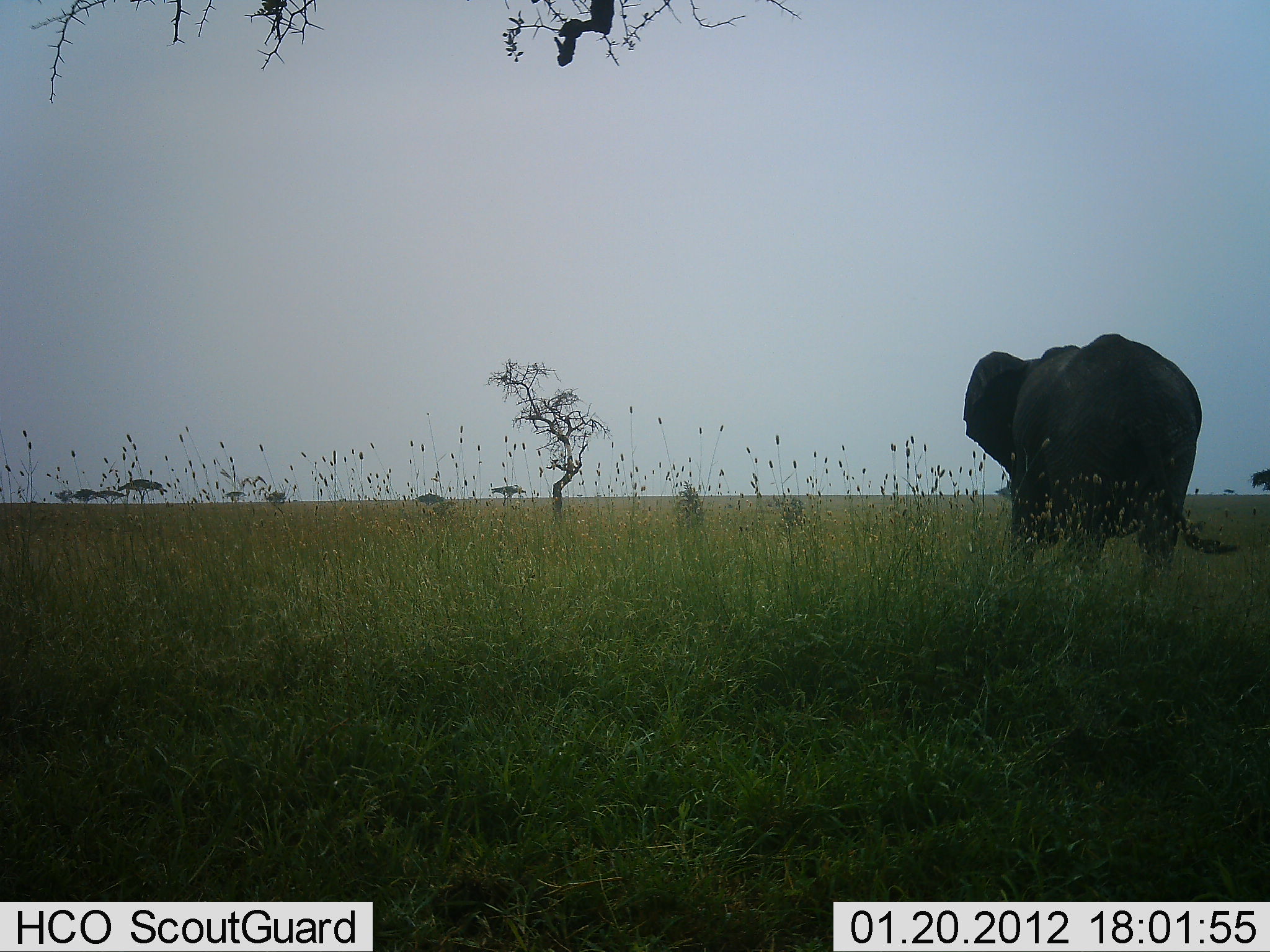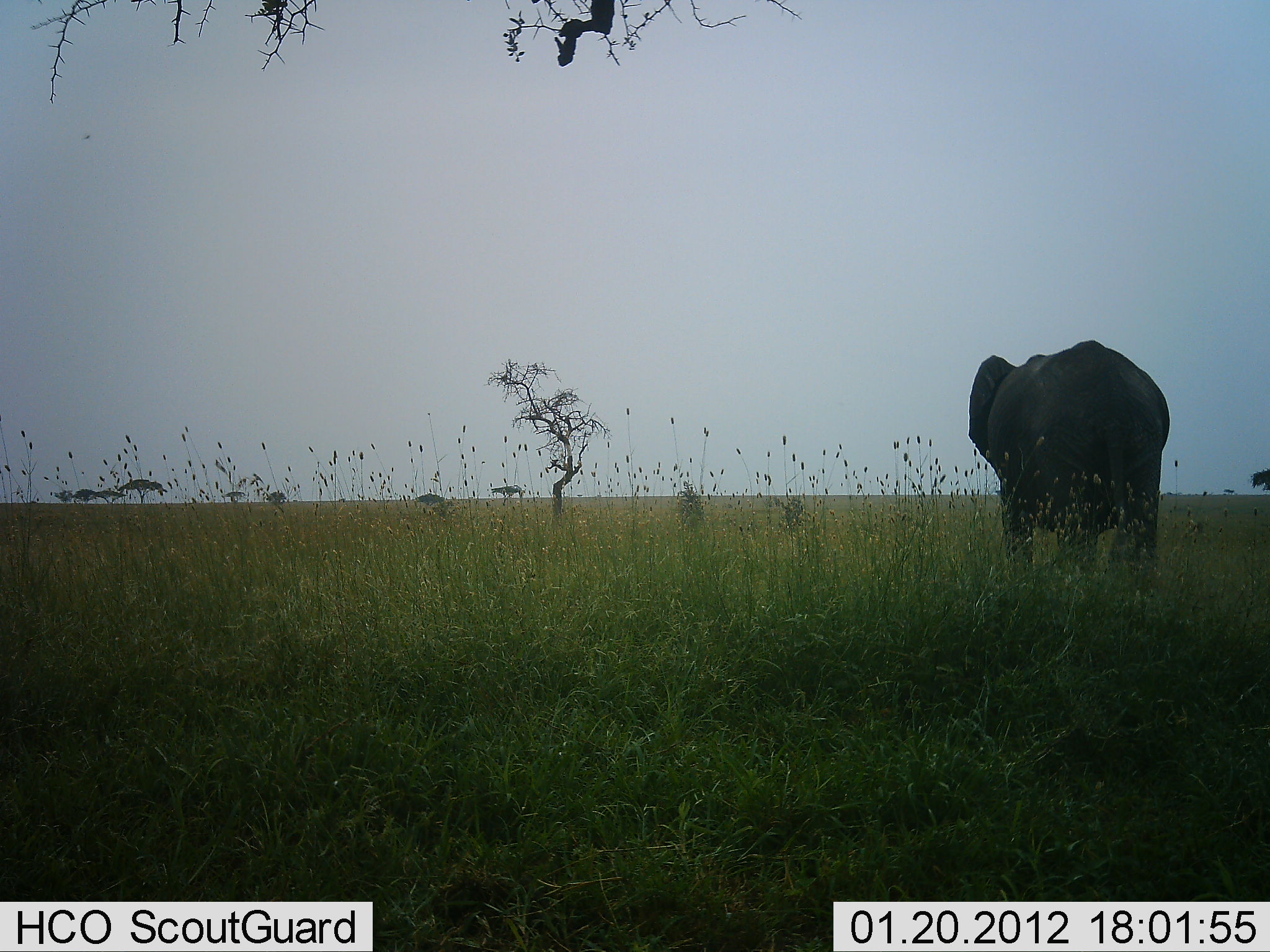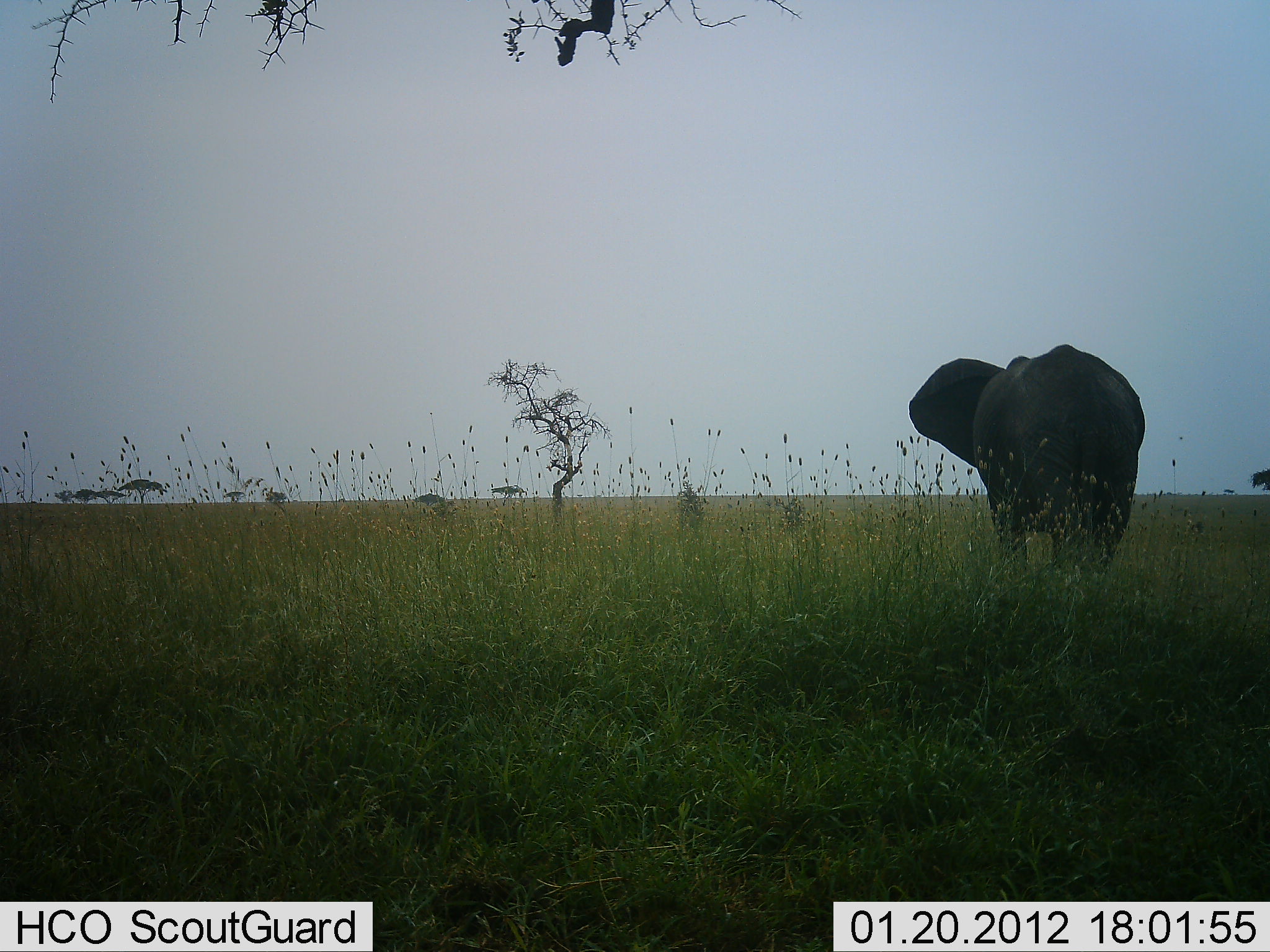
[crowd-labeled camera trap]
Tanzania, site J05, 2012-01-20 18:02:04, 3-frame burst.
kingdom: Animalia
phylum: Chordata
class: Mammalia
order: Proboscidea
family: Elephantidae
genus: Loxodonta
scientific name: Loxodonta africana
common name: african bush elephant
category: elephant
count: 1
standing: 16%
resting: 3%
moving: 81%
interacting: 0%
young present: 0%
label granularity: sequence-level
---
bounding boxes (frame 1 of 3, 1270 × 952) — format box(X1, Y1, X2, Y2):
animal: box(963, 330, 1245, 601)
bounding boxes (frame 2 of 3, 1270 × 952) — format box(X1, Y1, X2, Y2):
animal: box(966, 339, 1172, 575)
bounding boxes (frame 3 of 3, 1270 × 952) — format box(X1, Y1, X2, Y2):
animal: box(905, 343, 1149, 585)